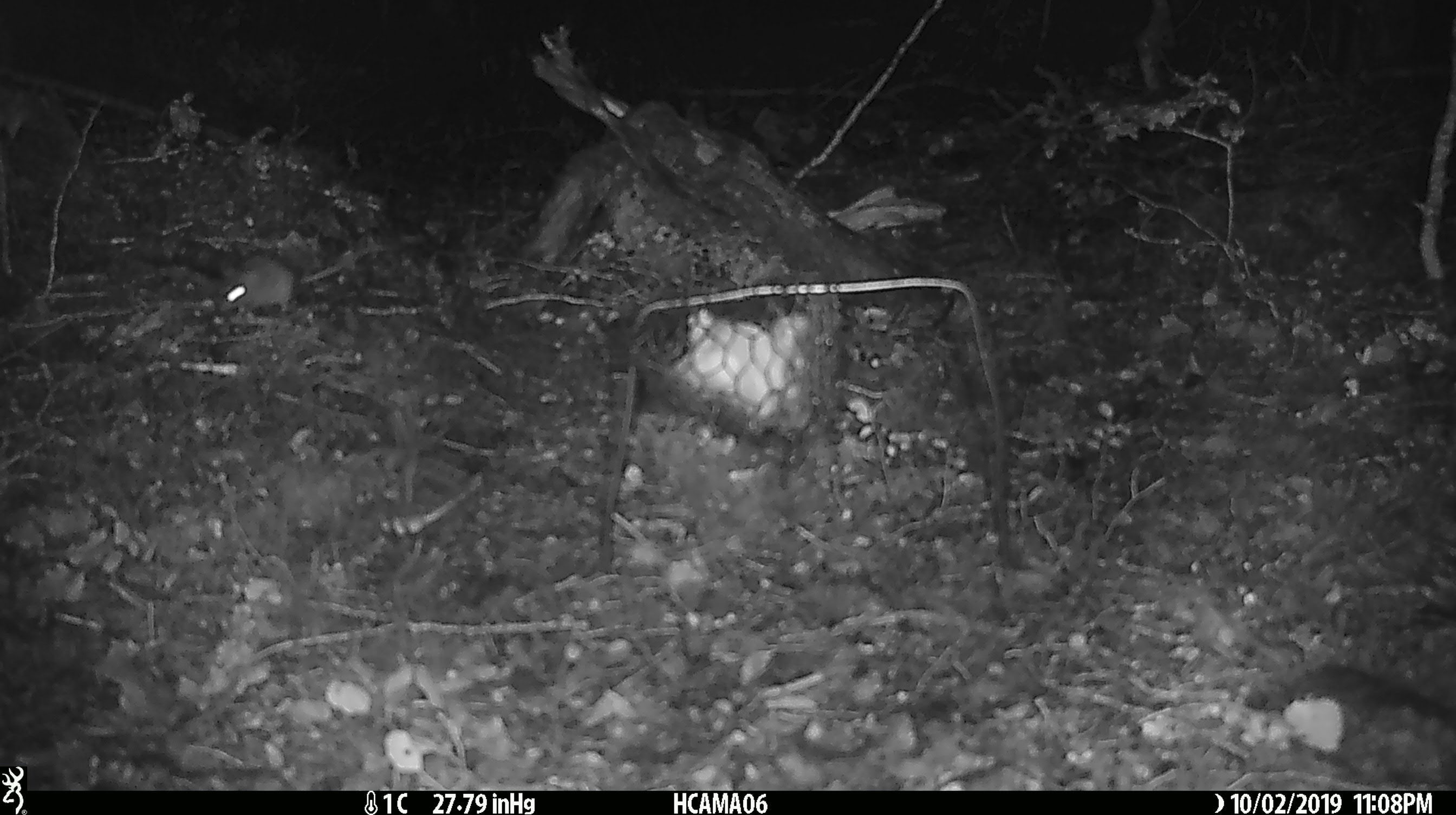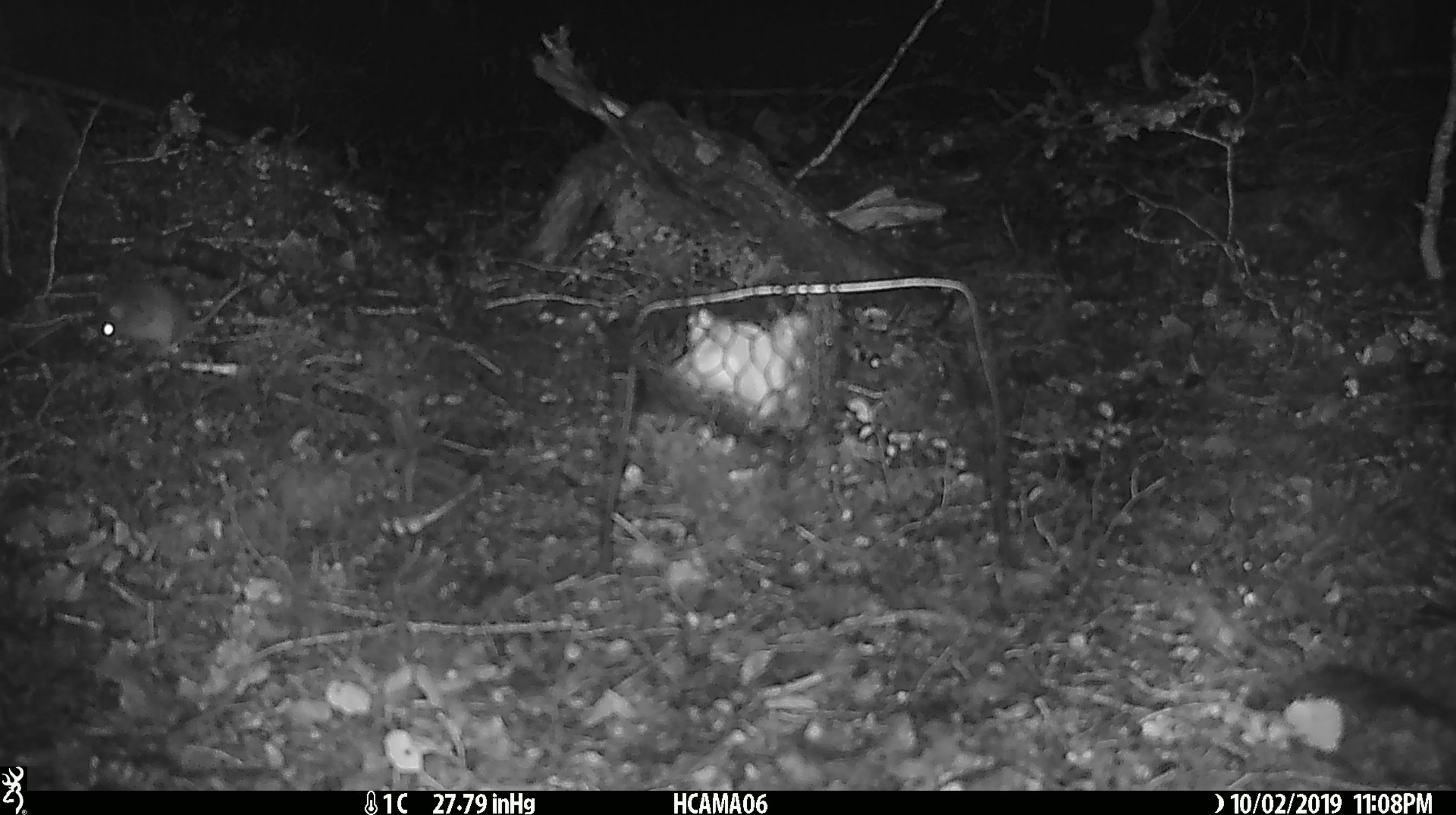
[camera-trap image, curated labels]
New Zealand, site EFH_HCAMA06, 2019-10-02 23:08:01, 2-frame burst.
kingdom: Animalia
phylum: Chordata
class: Mammalia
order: Rodentia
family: Muridae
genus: Mus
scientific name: Mus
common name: mouse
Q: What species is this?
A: Mouse (Mus).